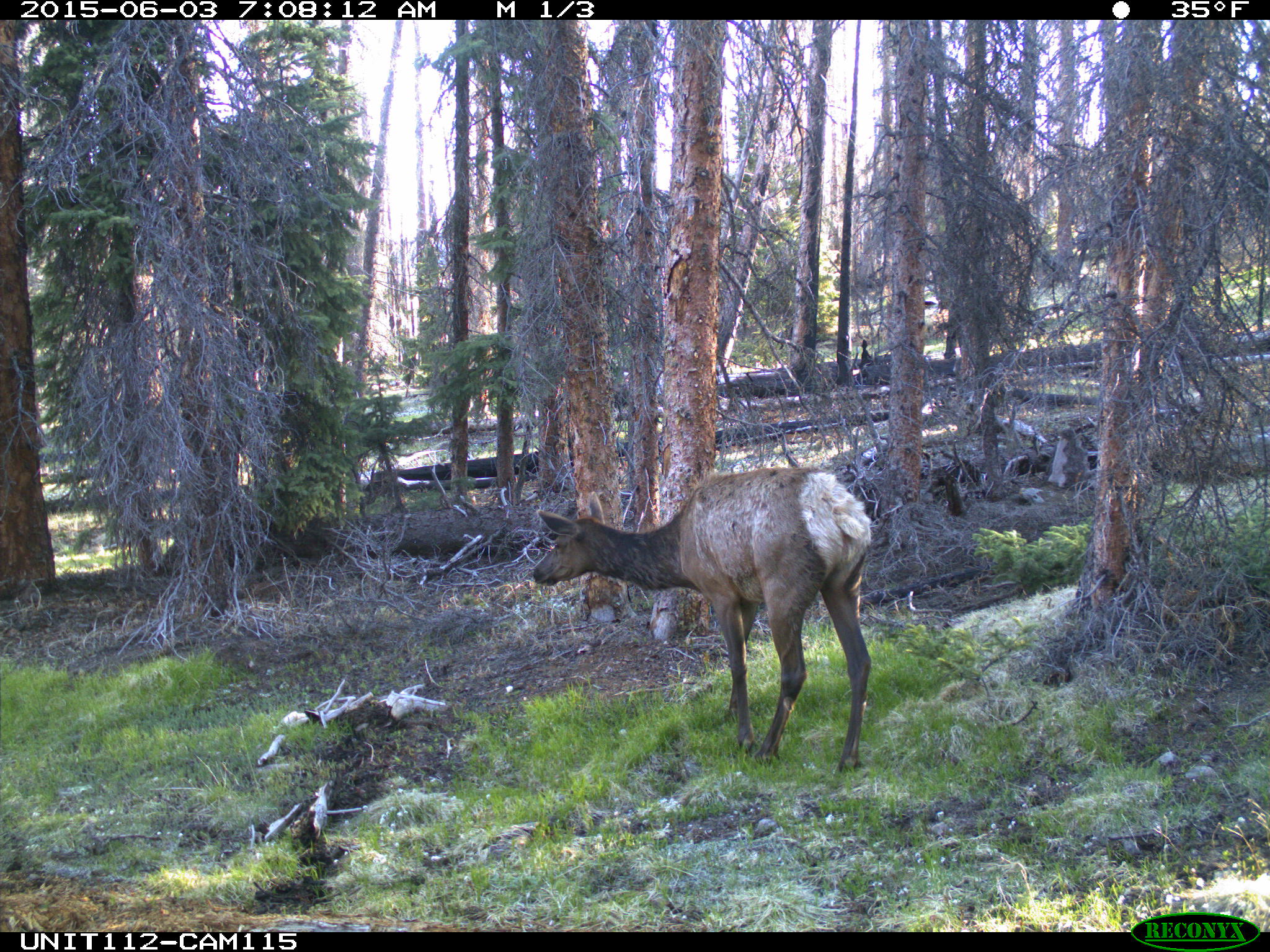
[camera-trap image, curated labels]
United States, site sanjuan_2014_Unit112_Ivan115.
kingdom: Animalia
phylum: Chordata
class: Mammalia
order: Artiodactyla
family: Cervidae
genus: Cervus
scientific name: Cervus elaphus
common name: red deer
Cervus elaphus (red deer).